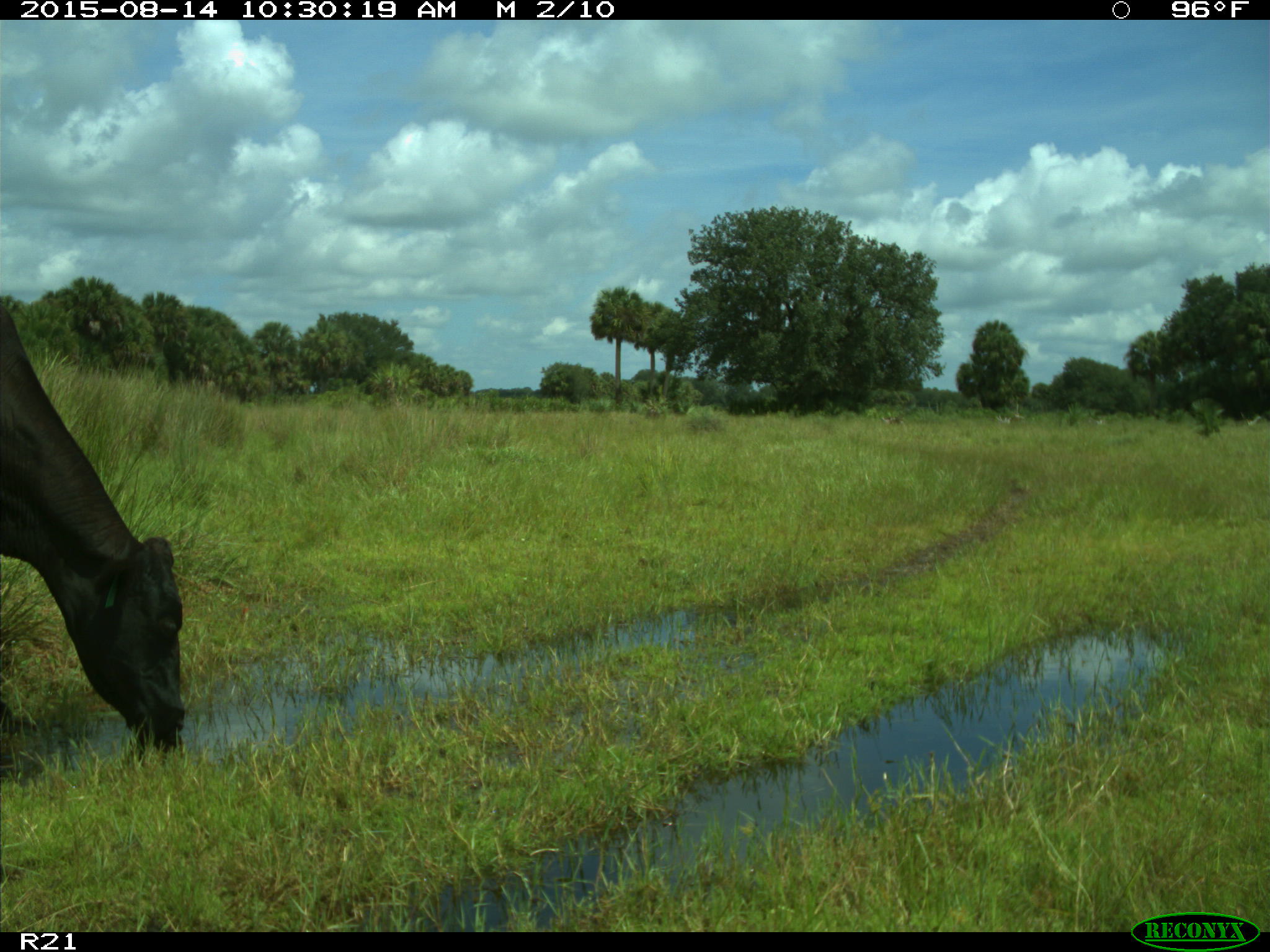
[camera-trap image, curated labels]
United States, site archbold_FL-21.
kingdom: Animalia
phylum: Chordata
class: Mammalia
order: Artiodactyla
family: Bovidae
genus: Bos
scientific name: Bos taurus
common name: domestic cow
Bos taurus (domestic cow).